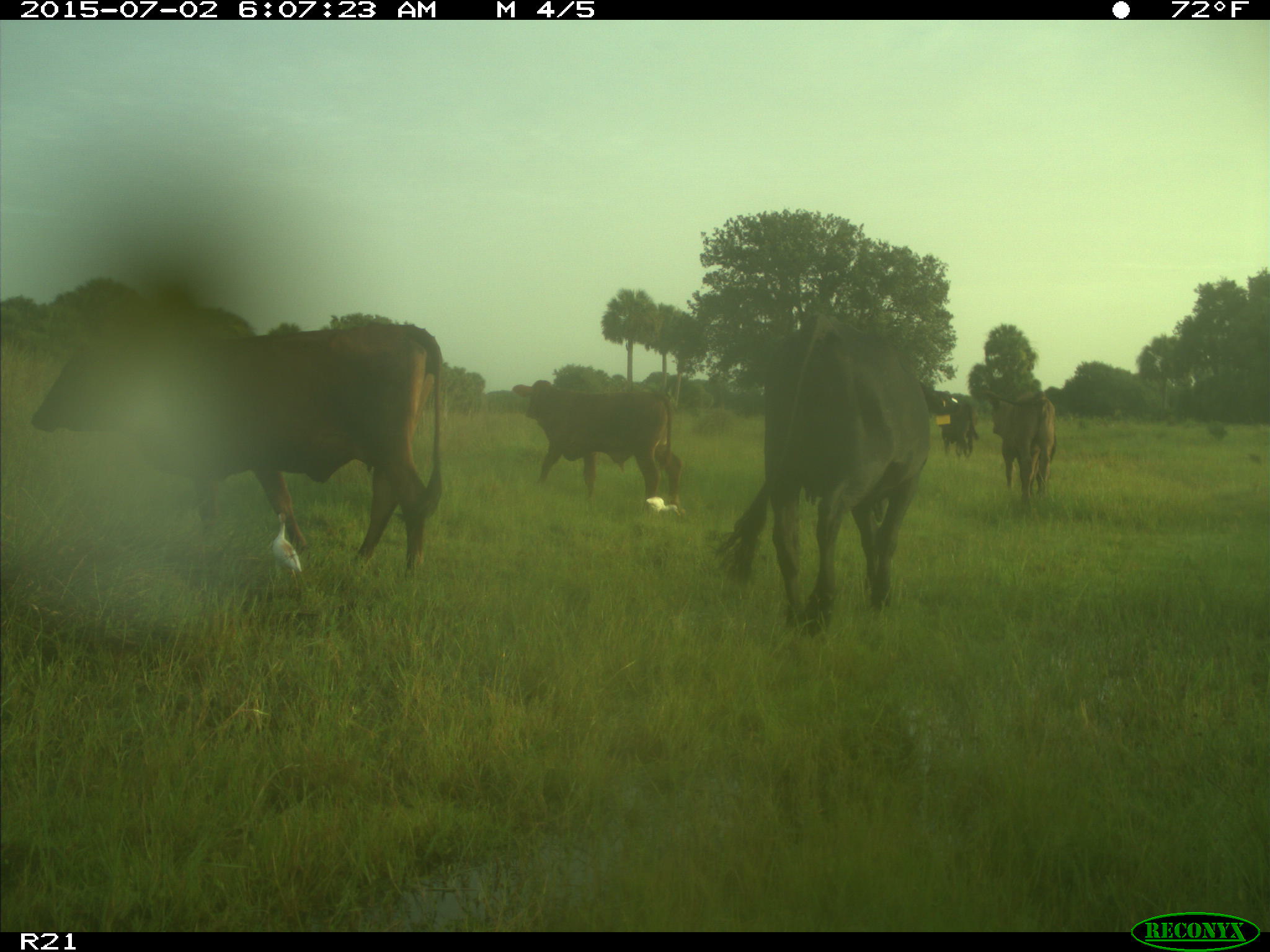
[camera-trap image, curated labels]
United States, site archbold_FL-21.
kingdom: Animalia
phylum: Chordata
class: Mammalia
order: Artiodactyla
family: Bovidae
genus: Bos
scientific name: Bos taurus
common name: domestic cow